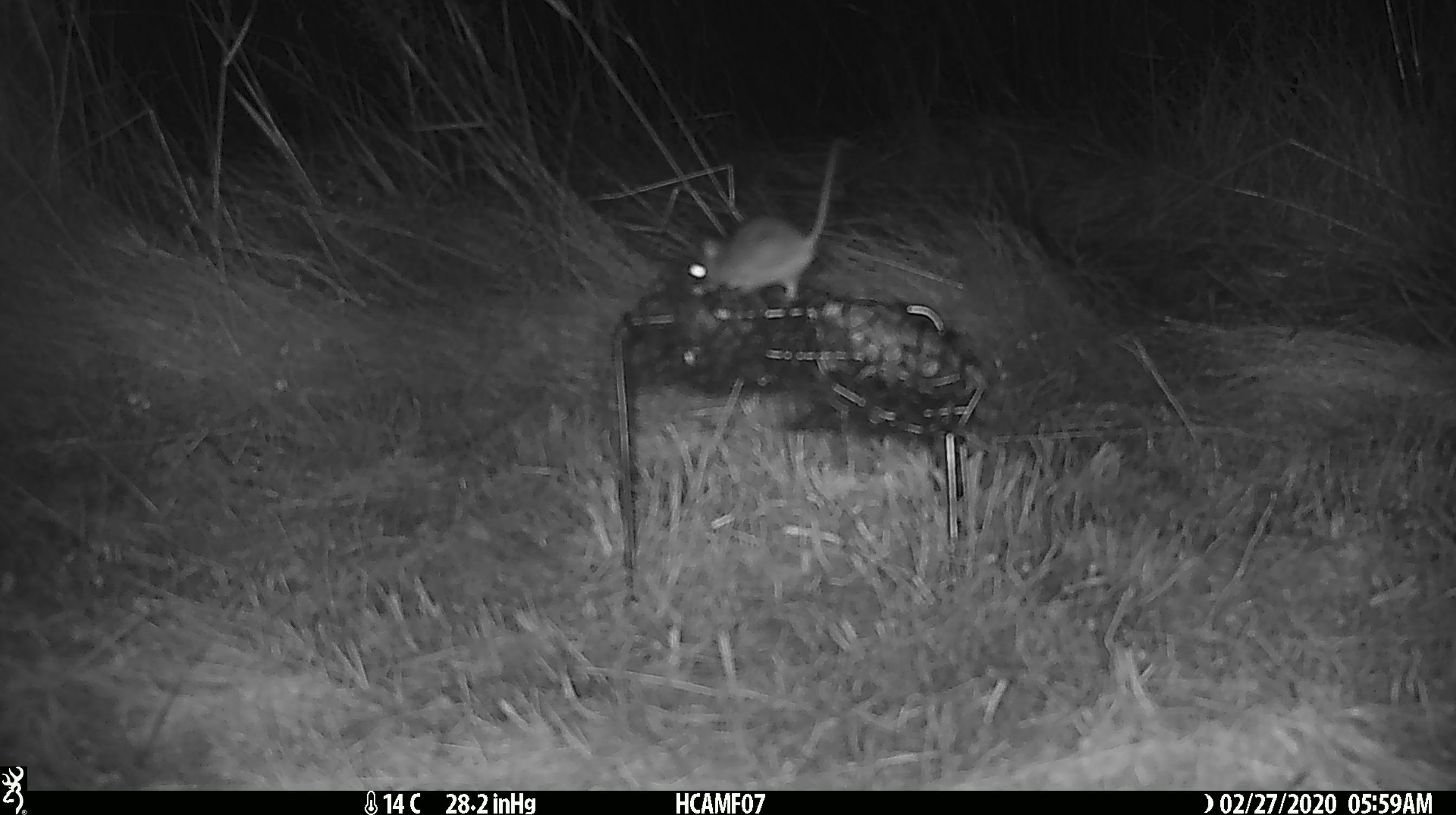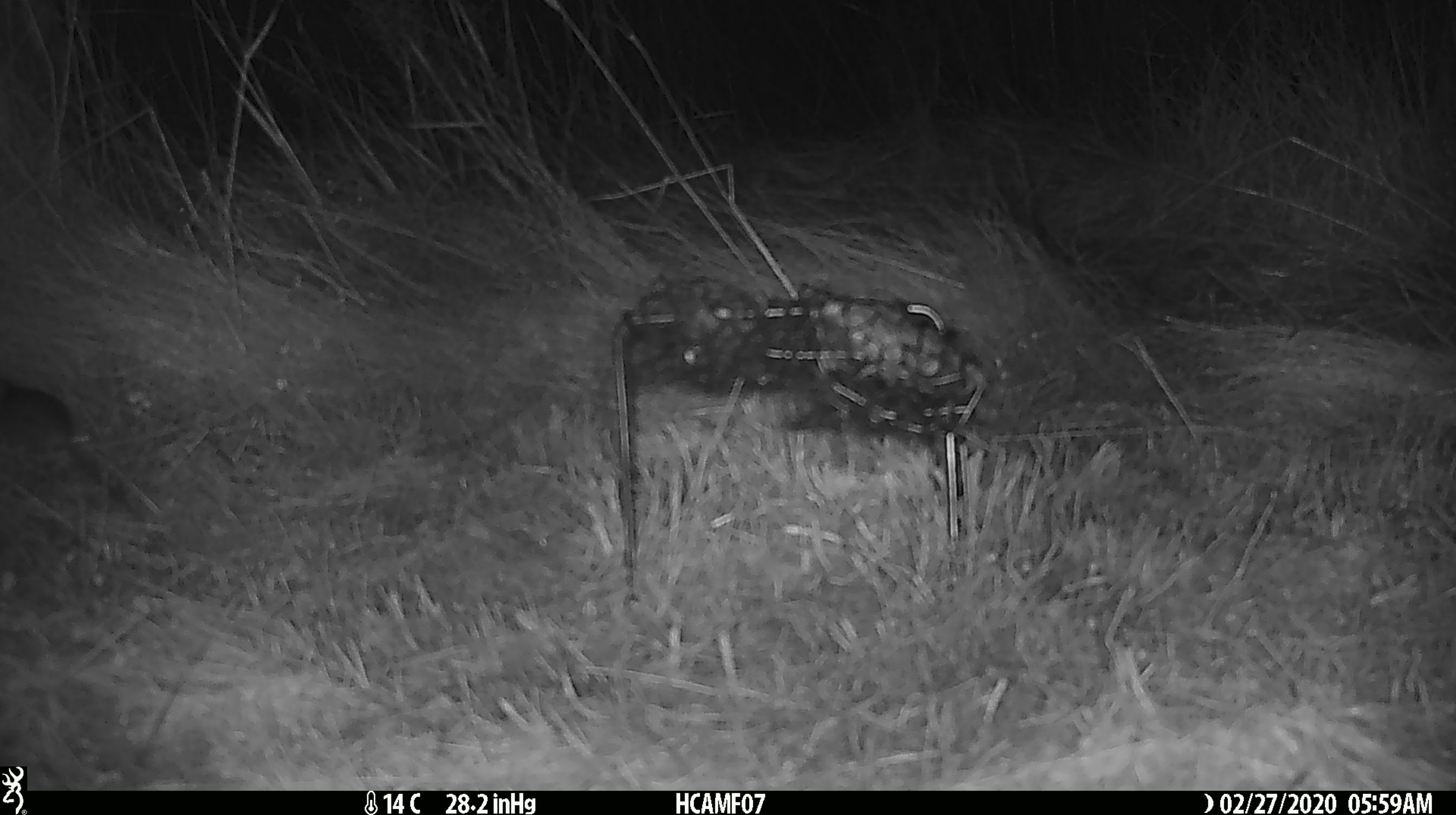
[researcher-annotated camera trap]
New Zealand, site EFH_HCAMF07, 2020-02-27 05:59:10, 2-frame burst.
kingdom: Animalia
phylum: Chordata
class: Mammalia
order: Rodentia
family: Muridae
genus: Mus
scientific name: Mus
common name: mouse